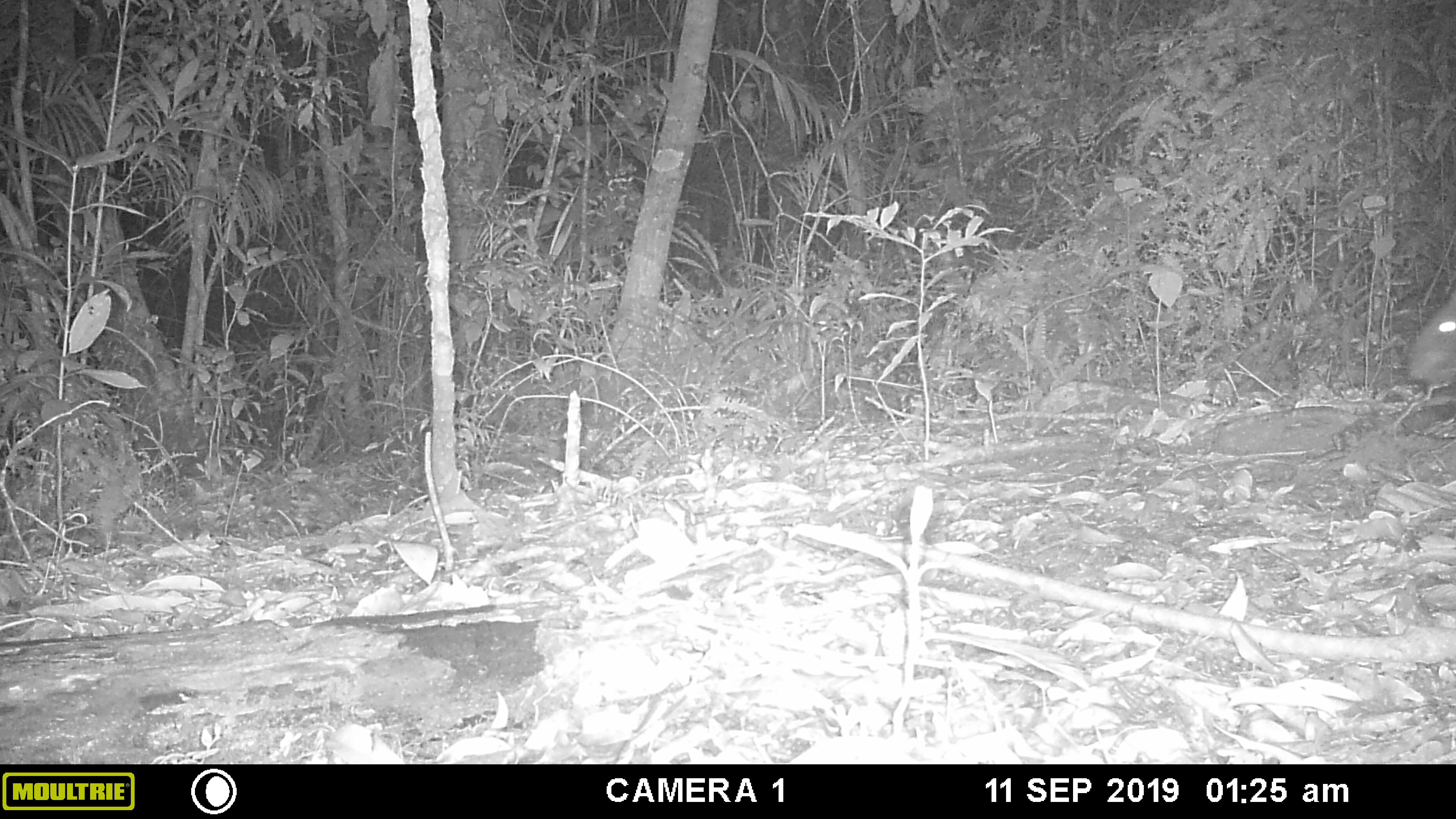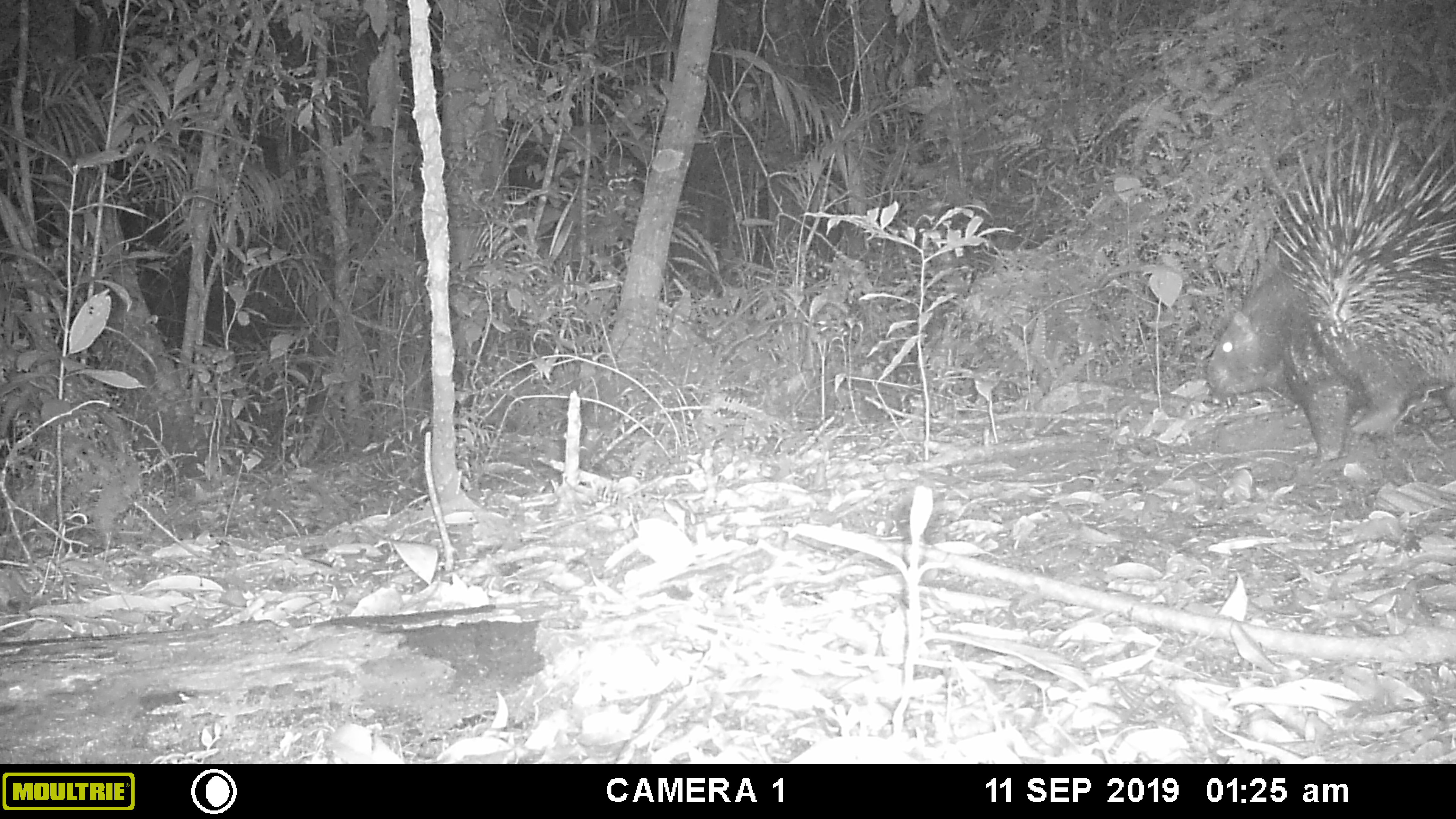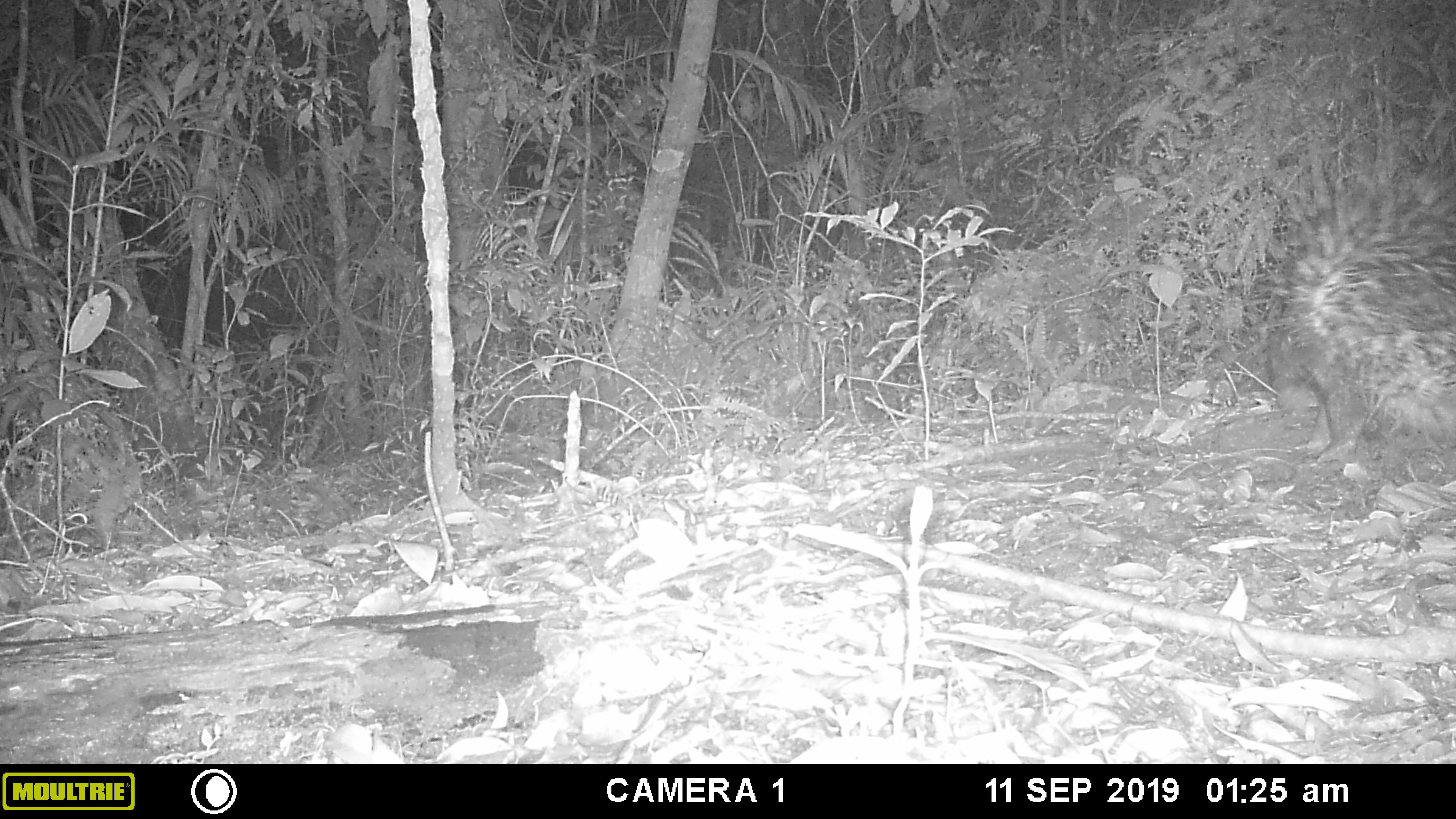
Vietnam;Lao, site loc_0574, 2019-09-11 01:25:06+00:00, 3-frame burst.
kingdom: Animalia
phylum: Chordata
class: Mammalia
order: Rodentia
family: Hystricidae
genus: Hystrix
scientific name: Hystrix brachyura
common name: malayan porcupine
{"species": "malayan porcupine (Hystrix brachyura)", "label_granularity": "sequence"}